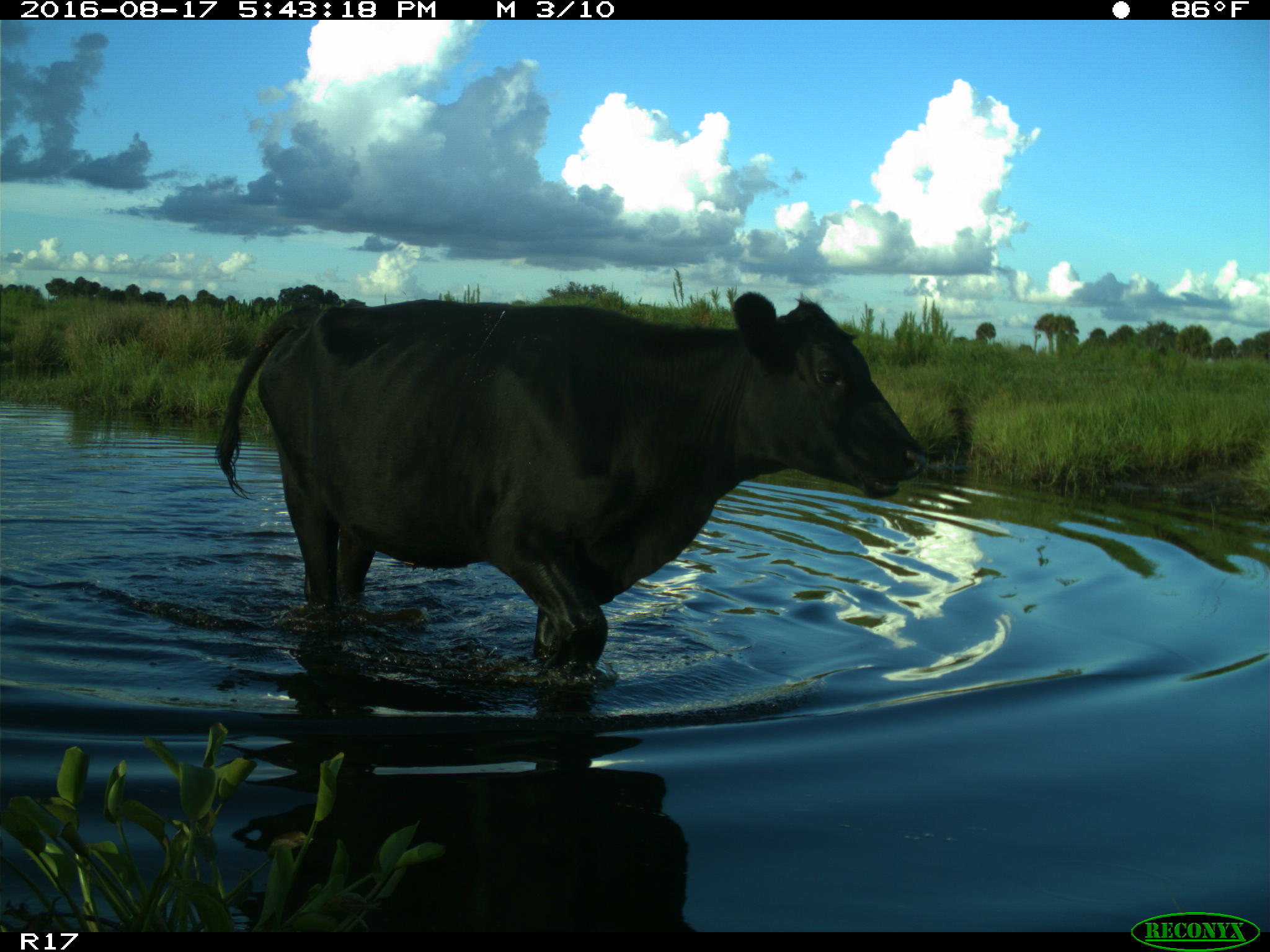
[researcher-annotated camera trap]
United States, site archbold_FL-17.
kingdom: Animalia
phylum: Chordata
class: Mammalia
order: Artiodactyla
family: Bovidae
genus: Bos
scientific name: Bos taurus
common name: domestic cow